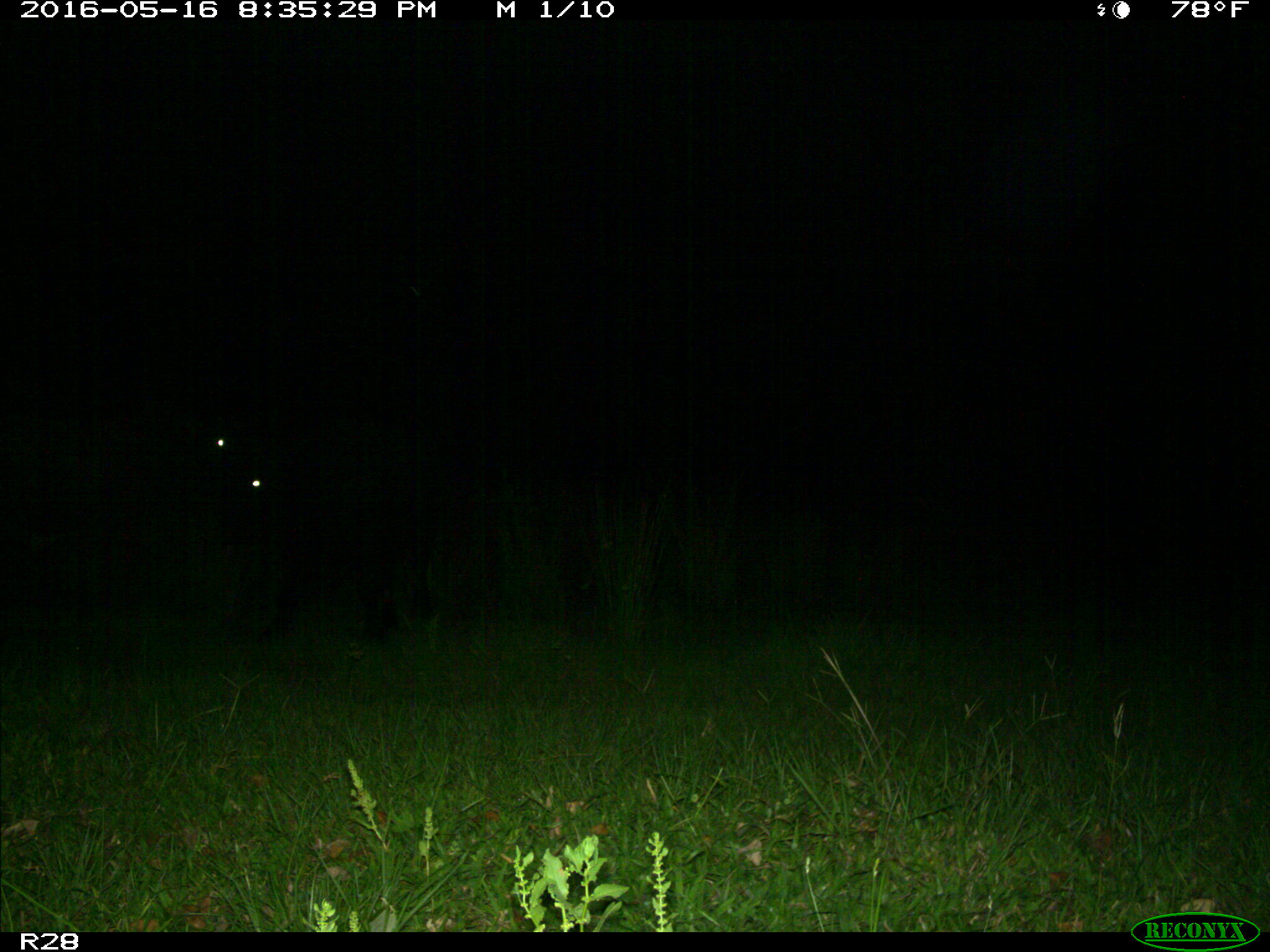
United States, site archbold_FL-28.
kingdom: Animalia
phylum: Chordata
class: Mammalia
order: Artiodactyla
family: Bovidae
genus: Bos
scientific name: Bos taurus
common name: domestic cow